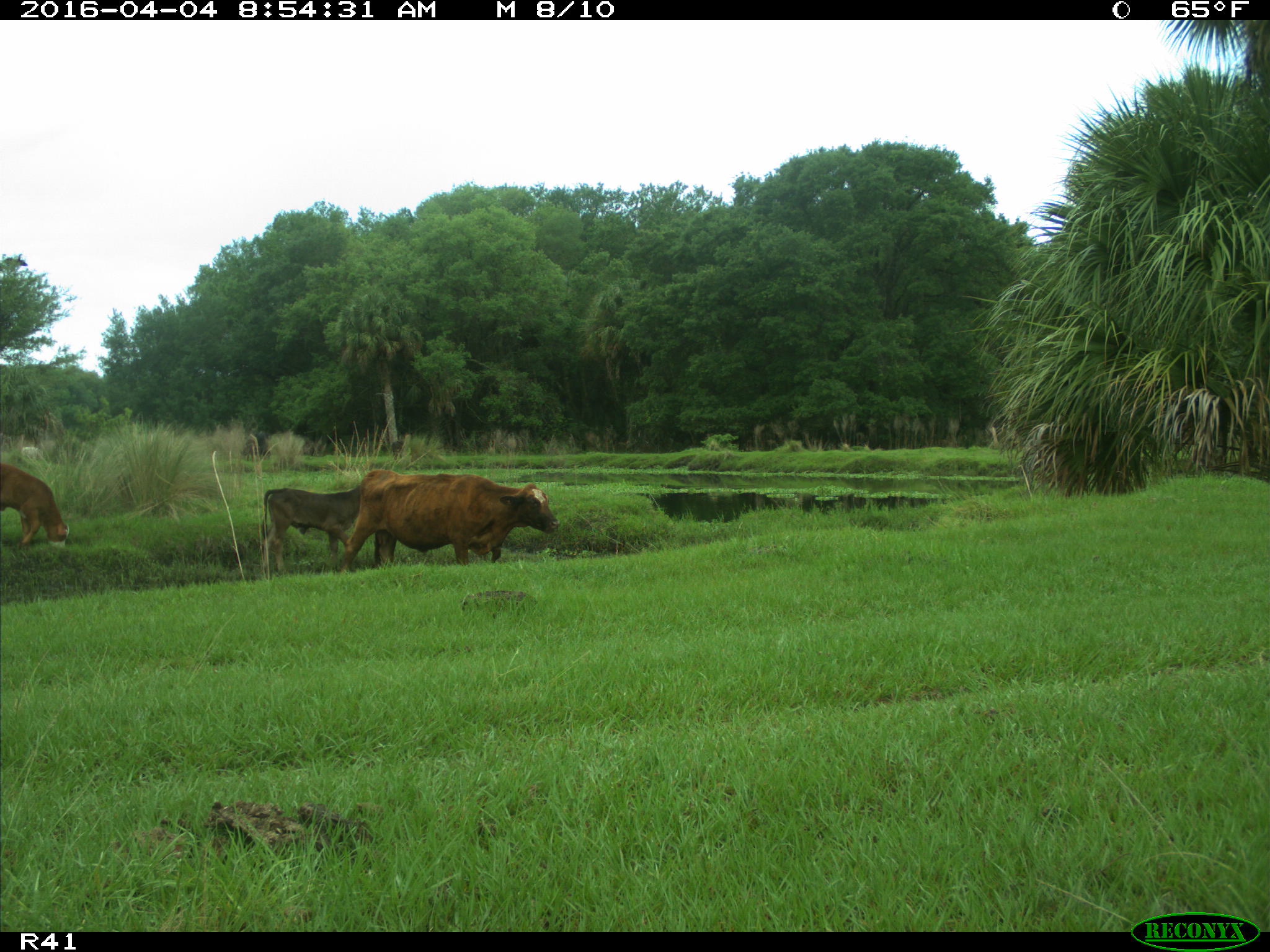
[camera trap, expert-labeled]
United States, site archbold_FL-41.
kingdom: Animalia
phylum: Chordata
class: Mammalia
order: Artiodactyla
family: Bovidae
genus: Bos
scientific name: Bos taurus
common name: domestic cow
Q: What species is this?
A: Bos taurus (domestic cow).